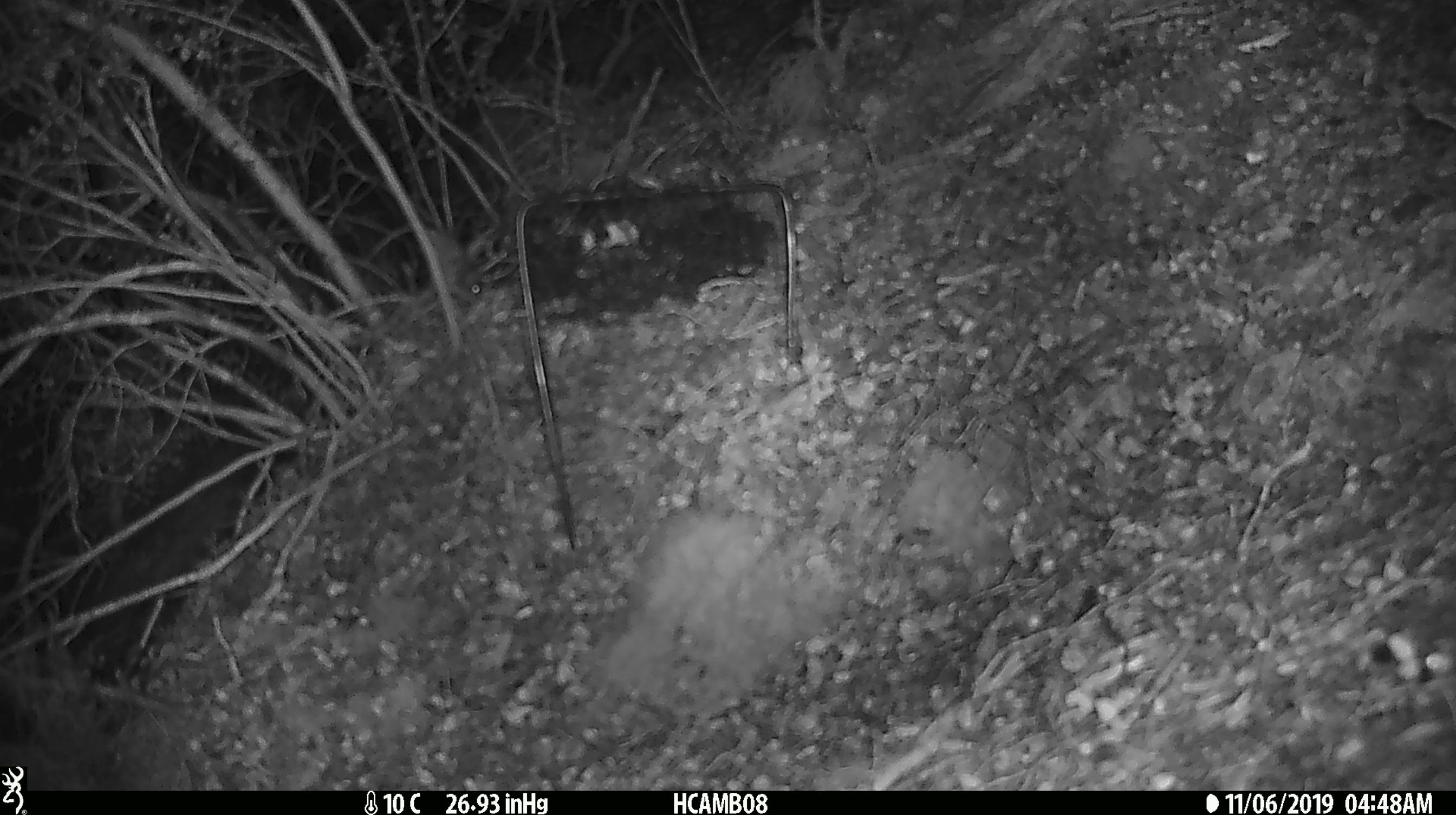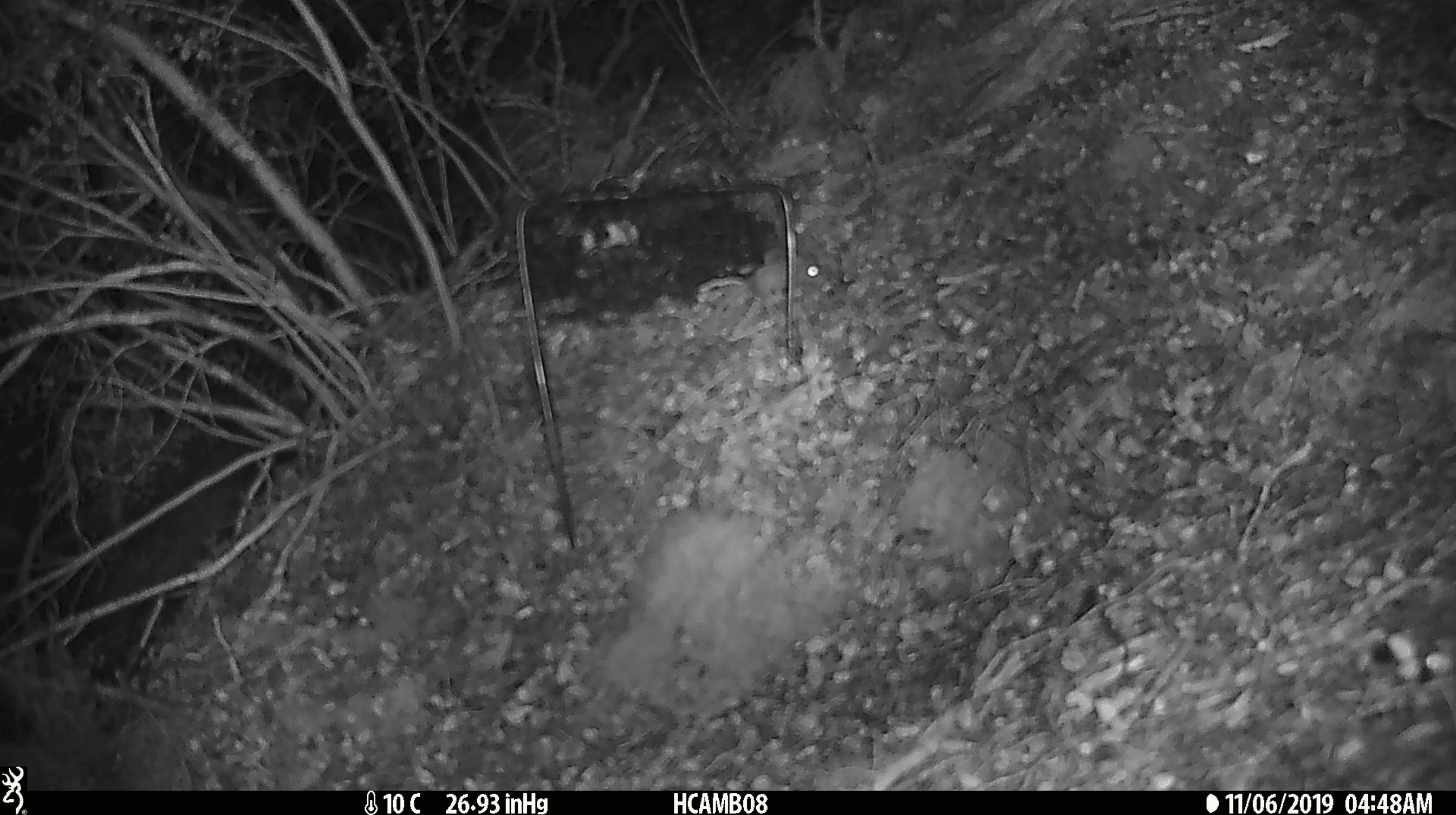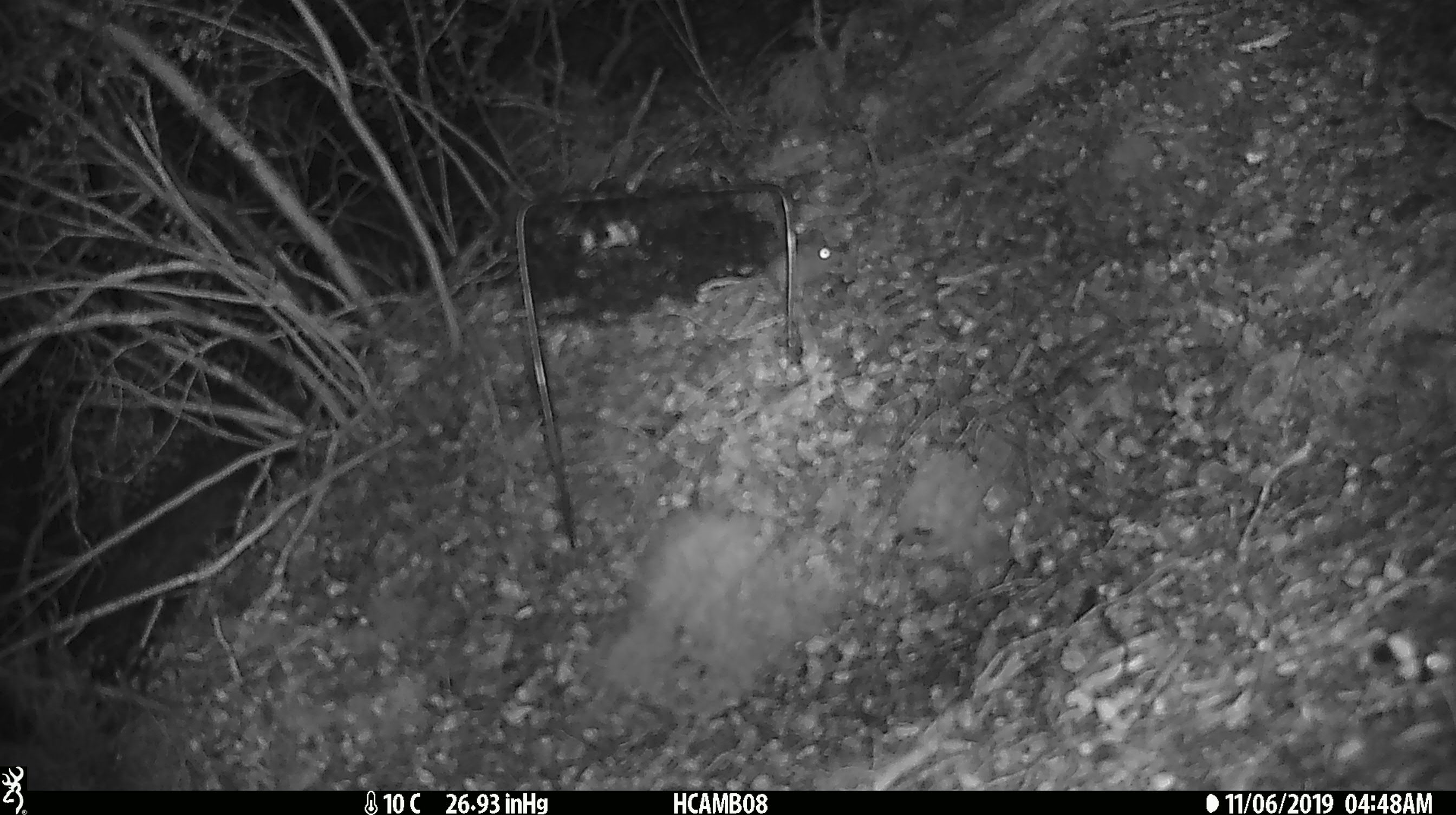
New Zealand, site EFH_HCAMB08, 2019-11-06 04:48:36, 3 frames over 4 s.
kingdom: Animalia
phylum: Chordata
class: Mammalia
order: Rodentia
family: Muridae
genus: Mus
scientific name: Mus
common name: mouse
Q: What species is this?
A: Mouse (Mus).